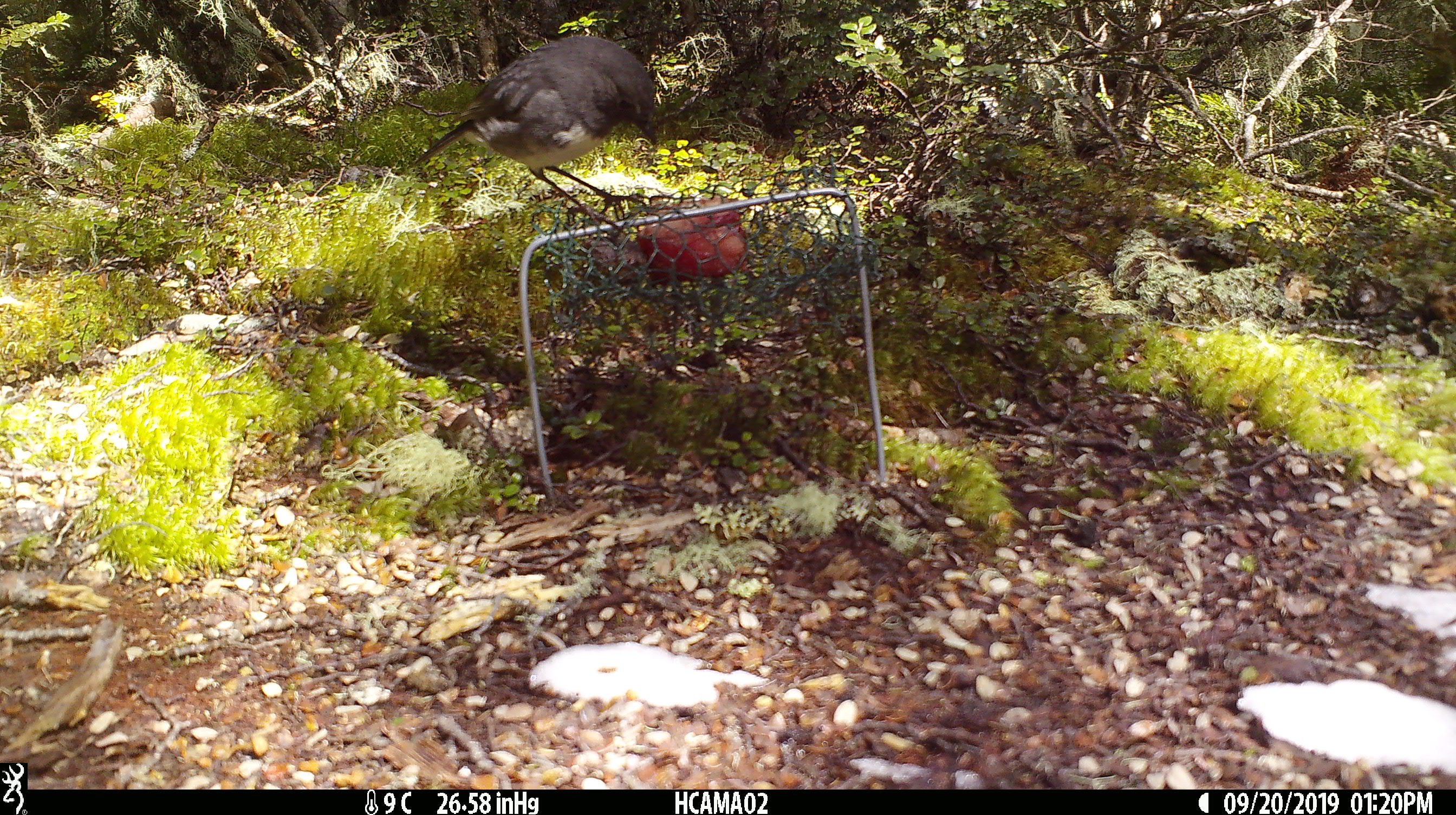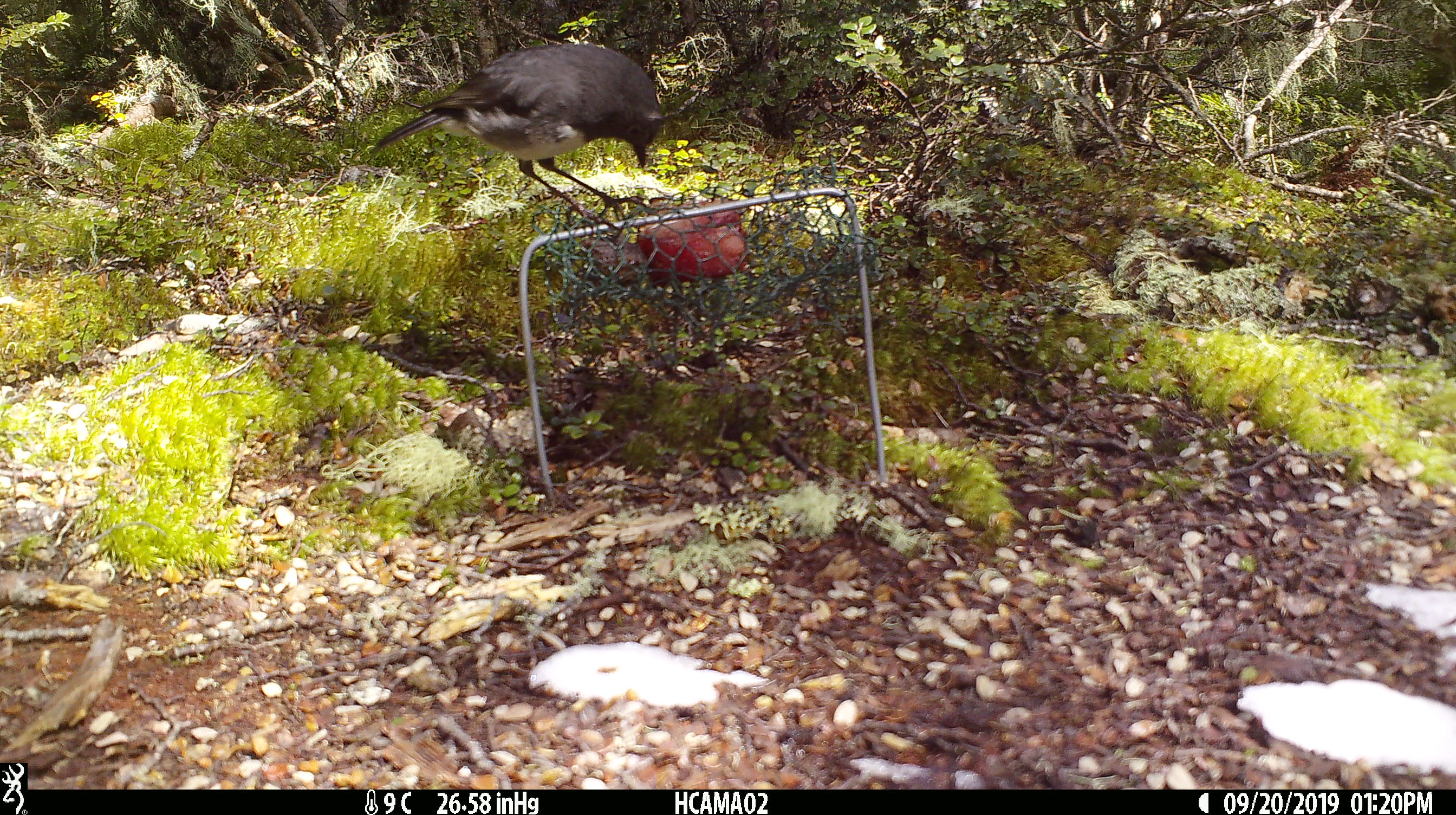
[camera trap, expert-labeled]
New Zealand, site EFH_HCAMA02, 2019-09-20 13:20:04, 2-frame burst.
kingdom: Animalia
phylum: Chordata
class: Aves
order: Passeriformes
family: Petroicidae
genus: Petroica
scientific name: Petroica australis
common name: new zealand robin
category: robin